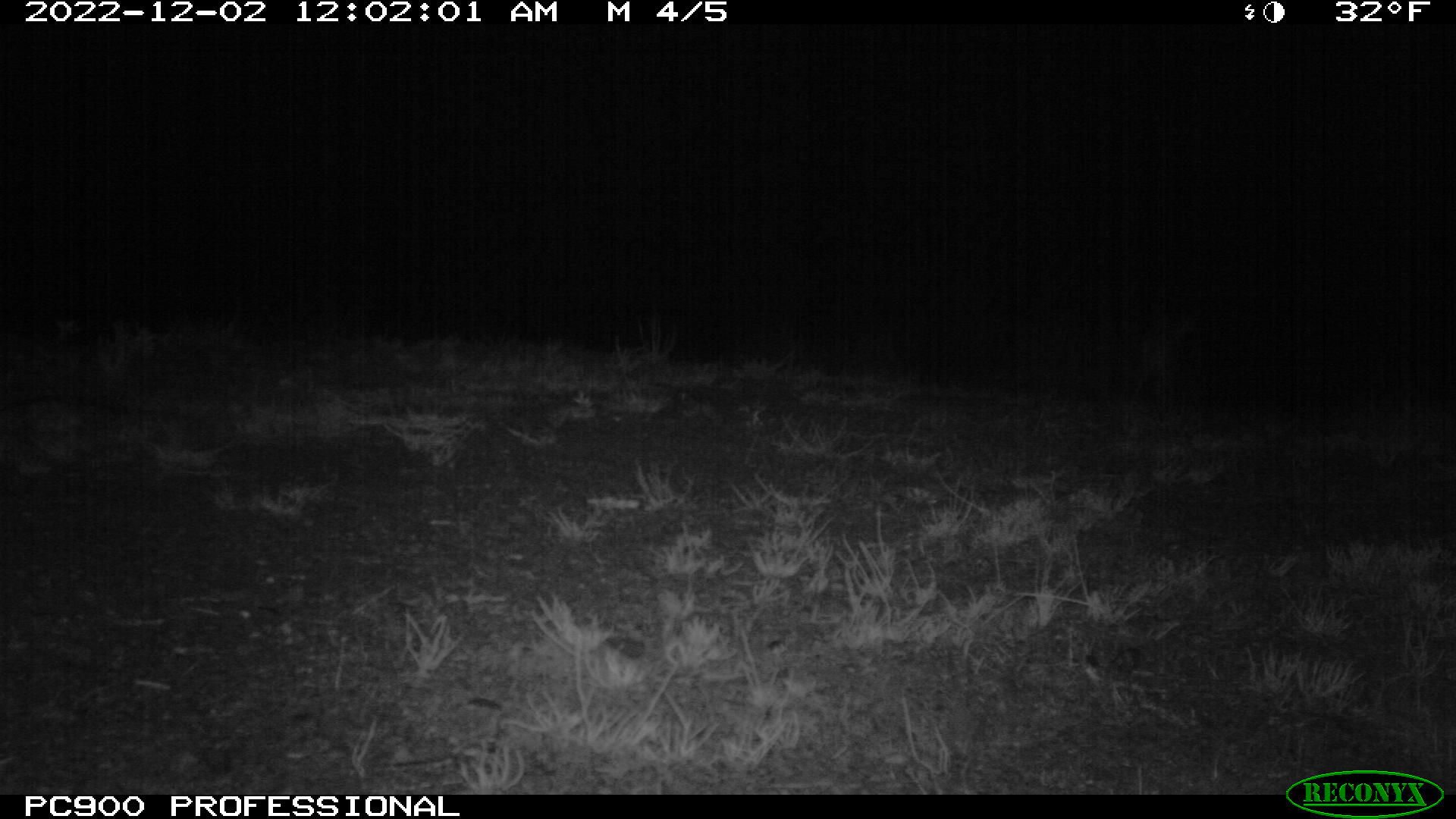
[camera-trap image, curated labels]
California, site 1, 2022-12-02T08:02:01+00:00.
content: unidentified animal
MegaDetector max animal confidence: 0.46